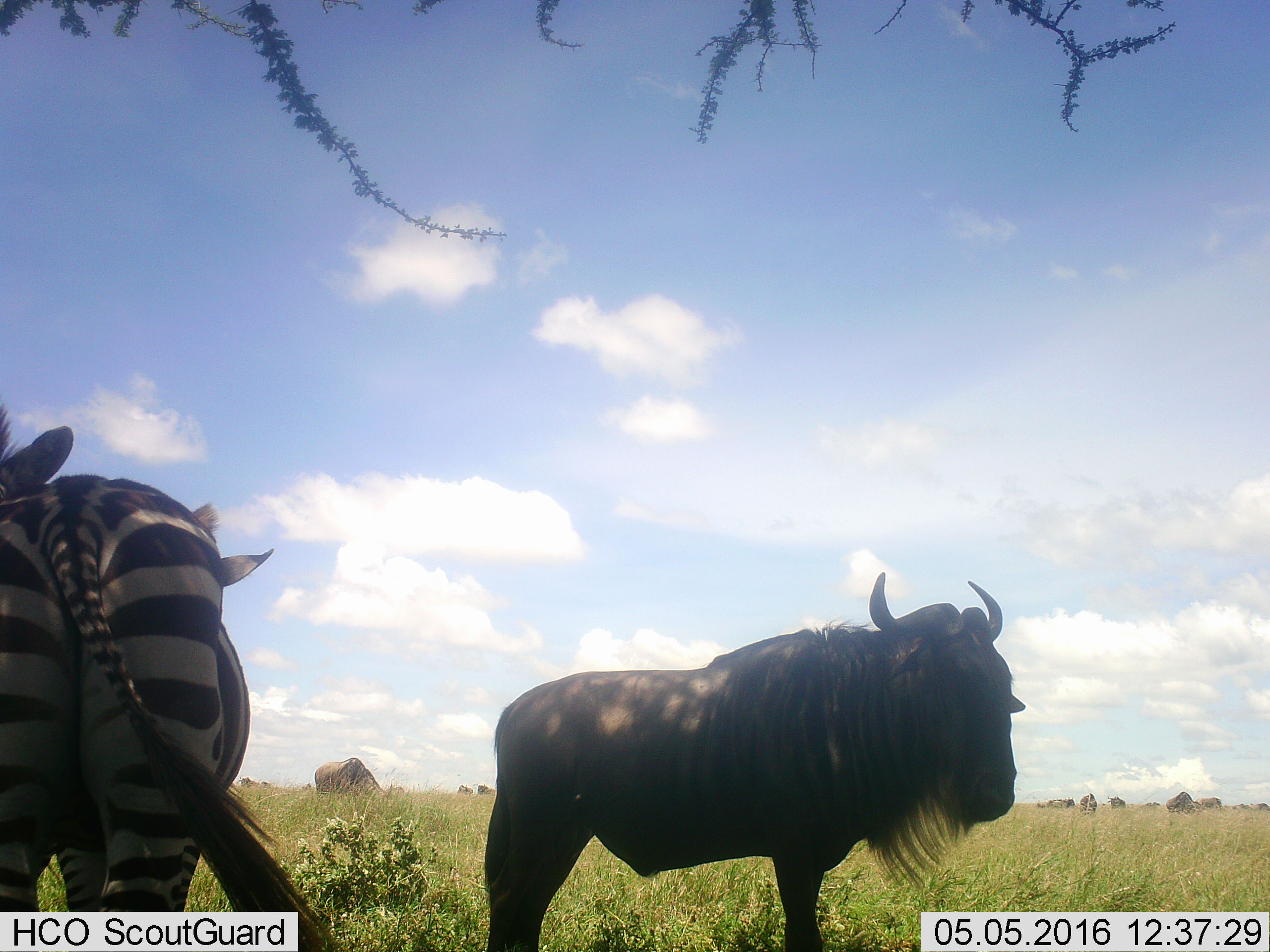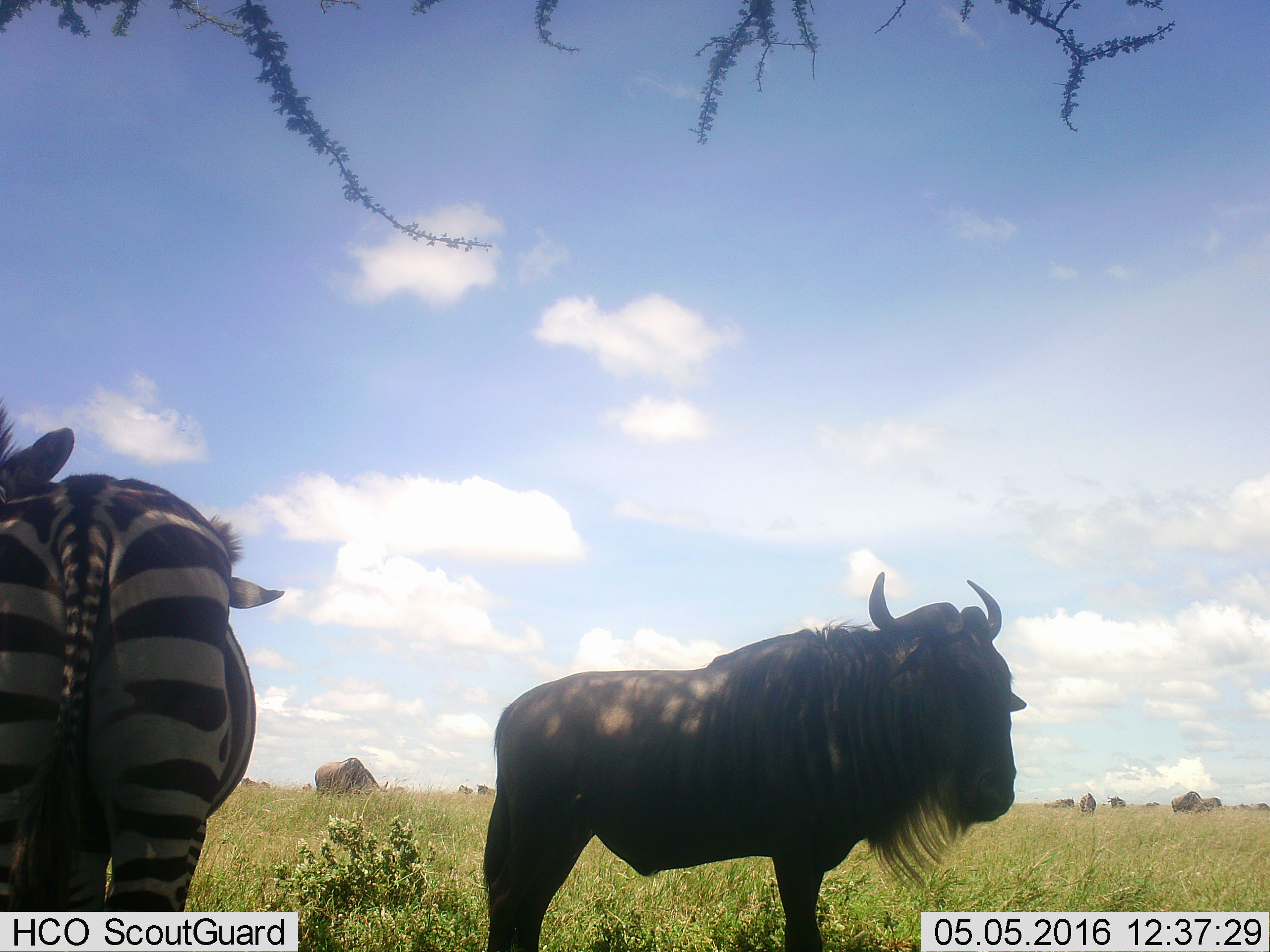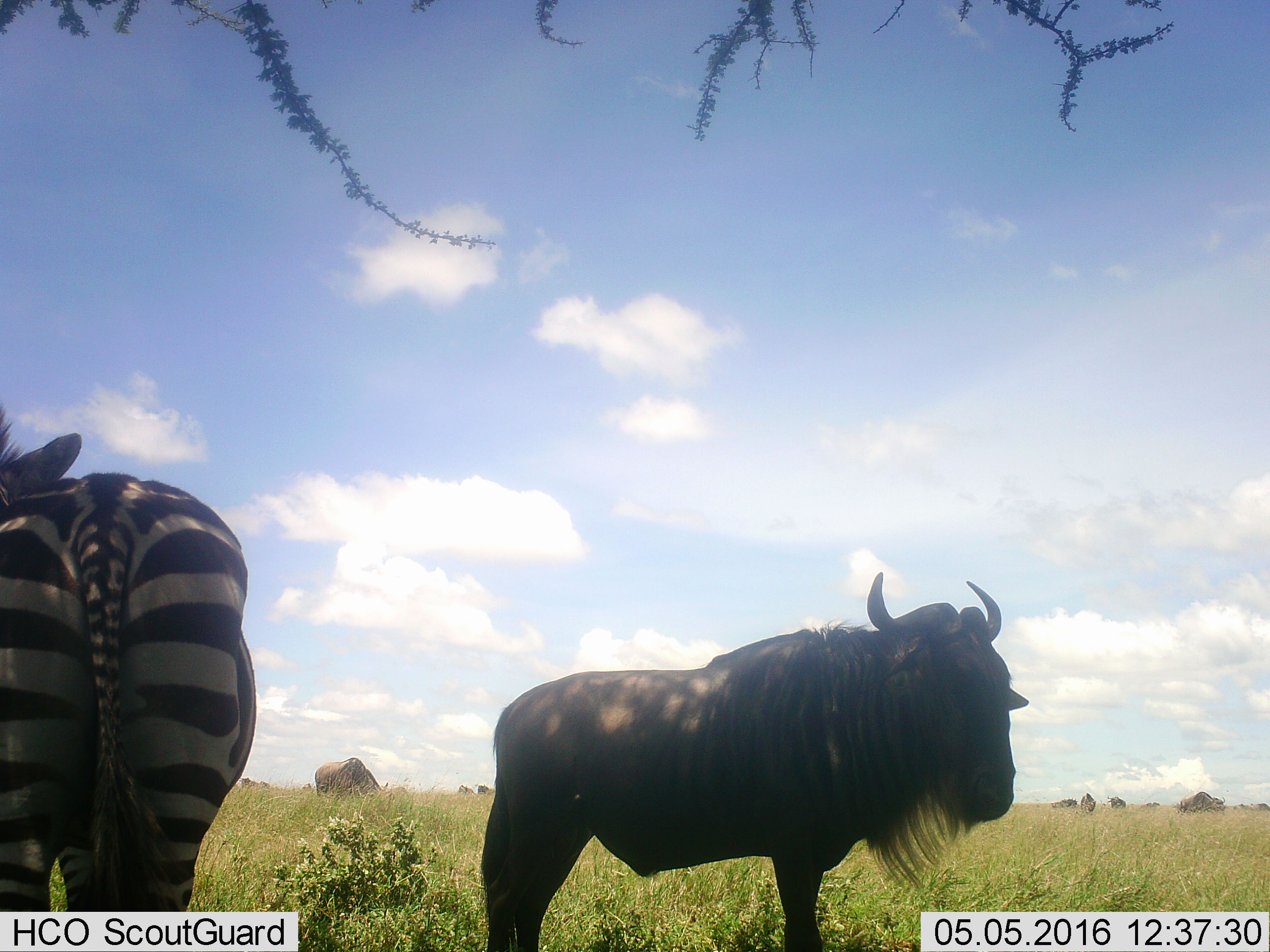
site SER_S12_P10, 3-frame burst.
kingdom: Animalia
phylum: Chordata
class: Mammalia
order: Artiodactyla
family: Bovidae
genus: Connochaetes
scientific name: Connochaetes taurinus taurinus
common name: blue wildebeest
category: wildebeestblue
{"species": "wildebeestblue (blue wildebeest) (Connochaetes taurinus taurinus)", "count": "11-50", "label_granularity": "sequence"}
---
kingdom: Animalia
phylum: Chordata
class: Mammalia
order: Perissodactyla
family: Equidae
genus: Equus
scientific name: Equus quagga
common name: plains zebra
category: zebraplains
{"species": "zebraplains (plains zebra) (Equus quagga)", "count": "2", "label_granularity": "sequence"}